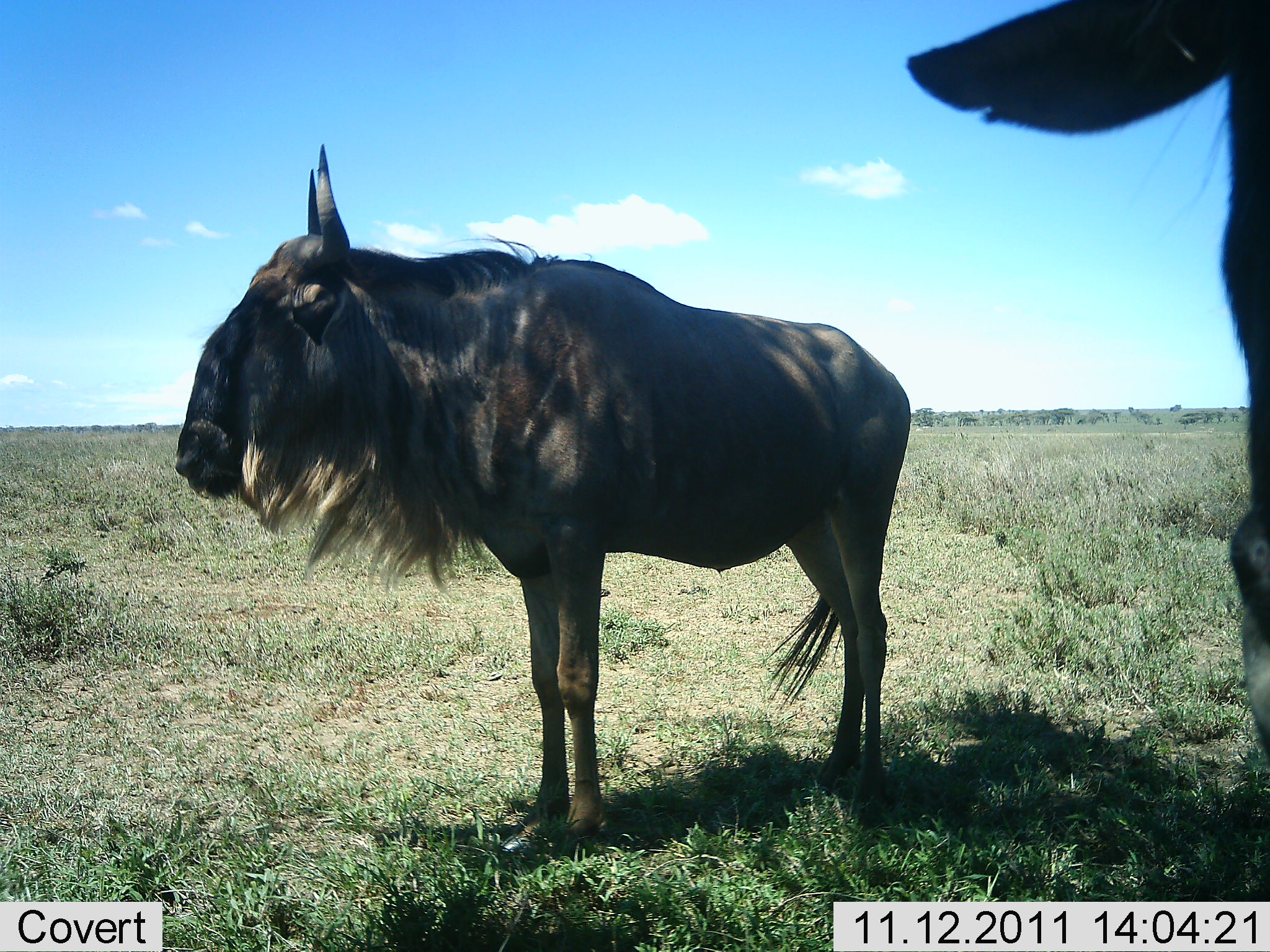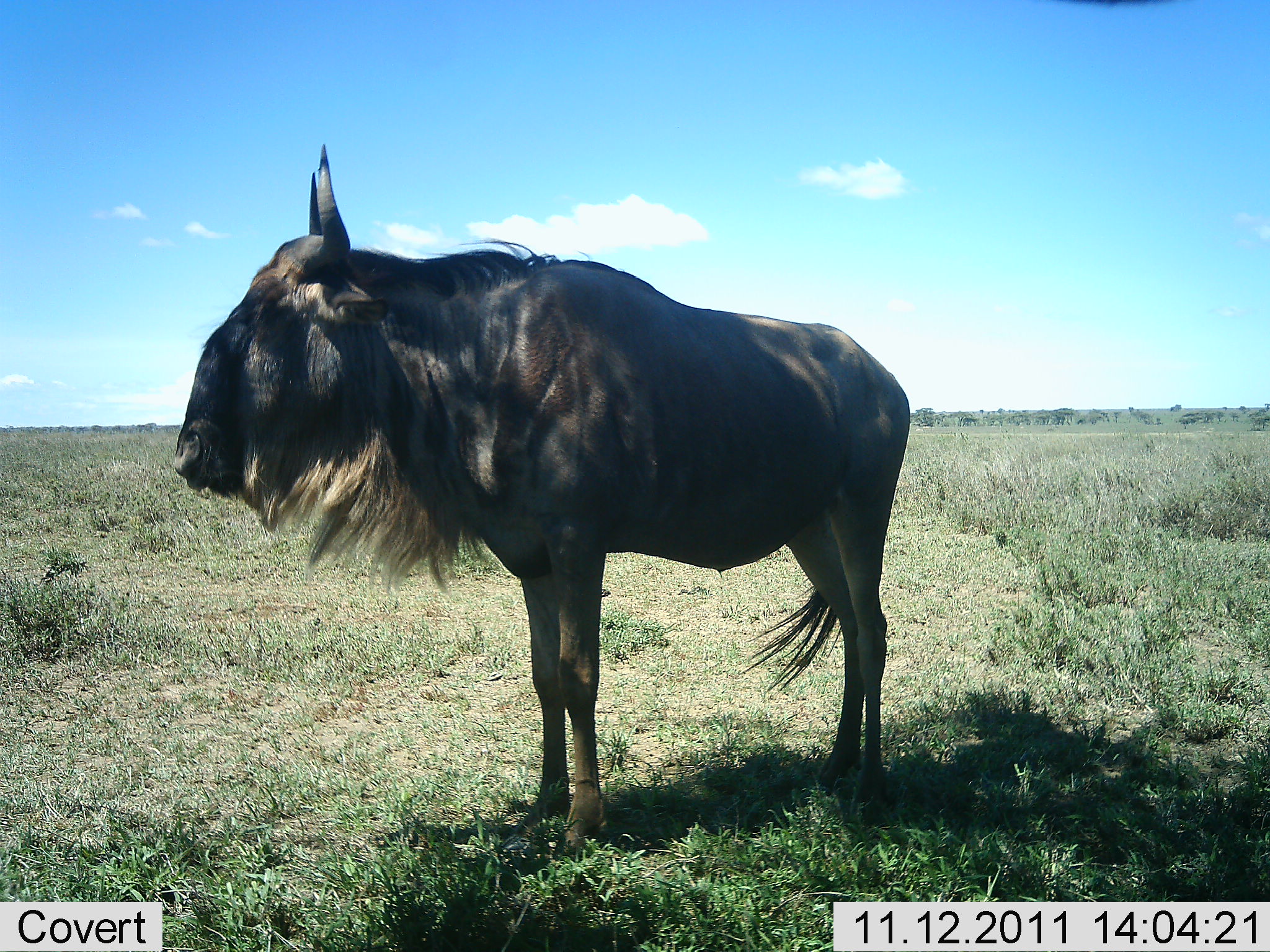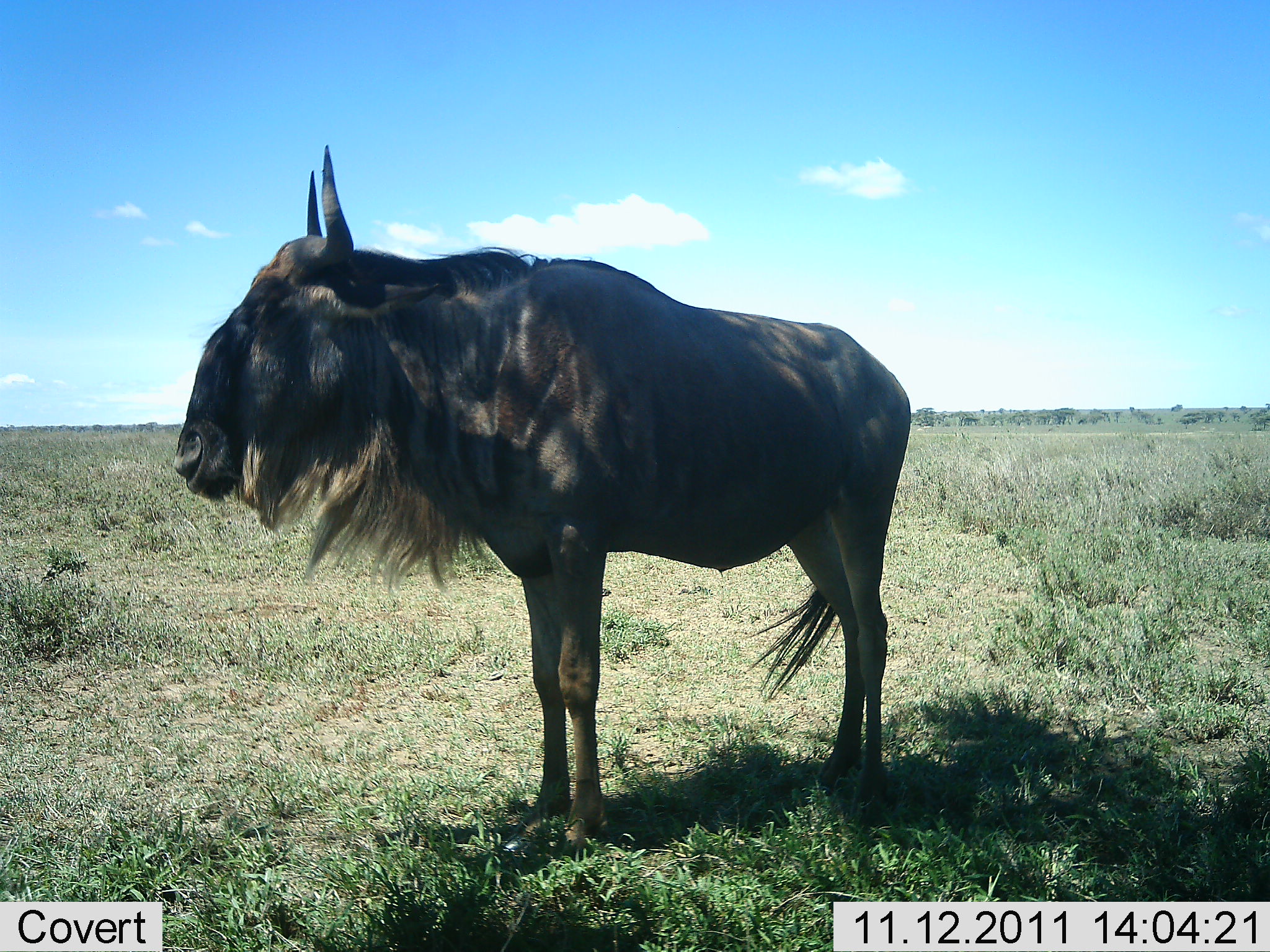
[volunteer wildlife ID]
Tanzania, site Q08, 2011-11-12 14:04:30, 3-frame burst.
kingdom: Animalia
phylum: Chordata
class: Mammalia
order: Artiodactyla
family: Bovidae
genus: Connochaetes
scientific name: Connochaetes taurinus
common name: blue wildebeest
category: wildebeest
Wildebeest (blue wildebeest) (Connochaetes taurinus), count 2. Behavior (volunteer vote fractions): standing 100%, resting 0%, moving 10%, interacting 0%. Young present (vote fraction): 0%. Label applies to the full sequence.